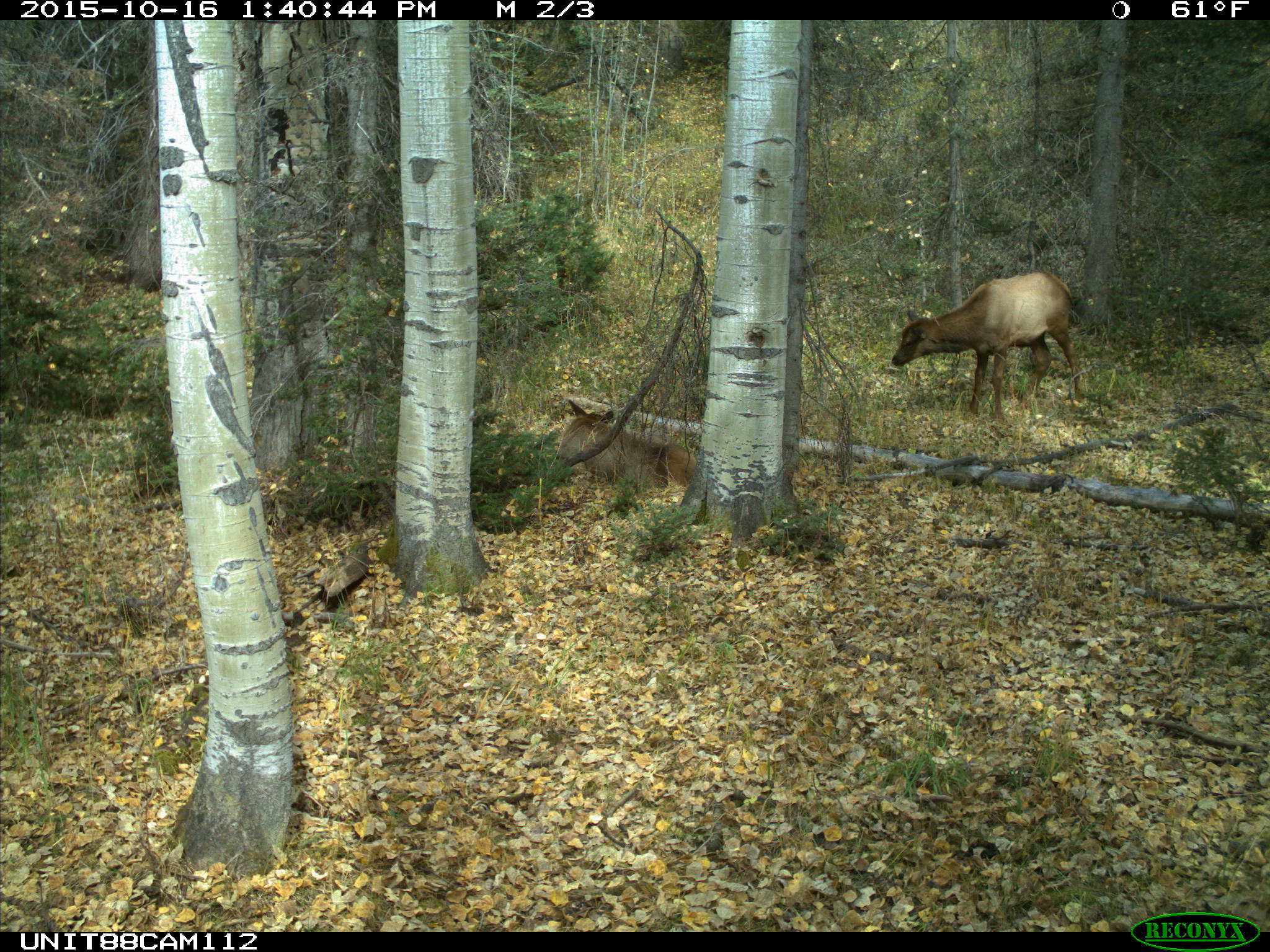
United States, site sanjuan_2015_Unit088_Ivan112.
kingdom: Animalia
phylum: Chordata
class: Mammalia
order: Artiodactyla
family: Cervidae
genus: Cervus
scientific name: Cervus elaphus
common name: red deer